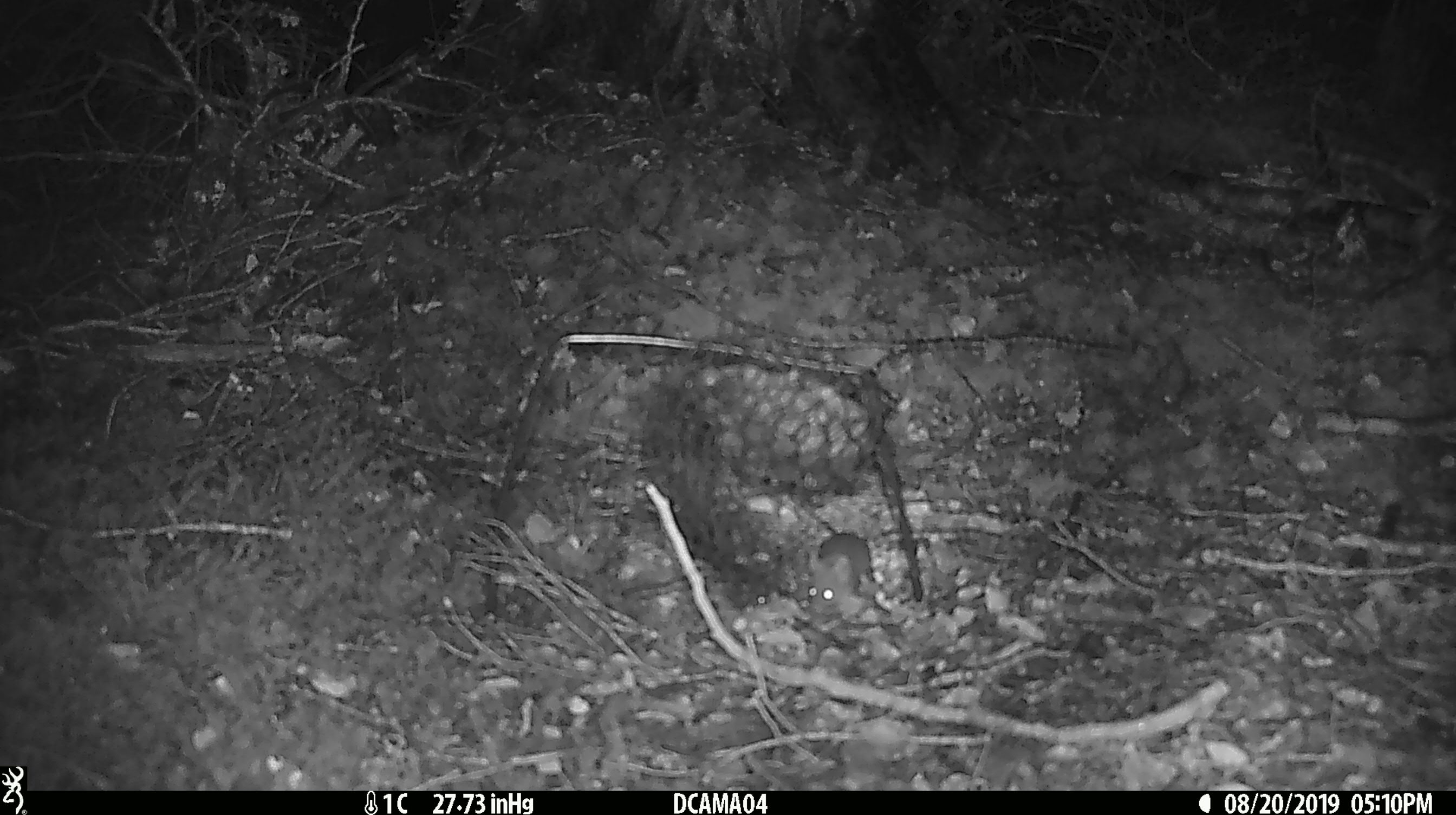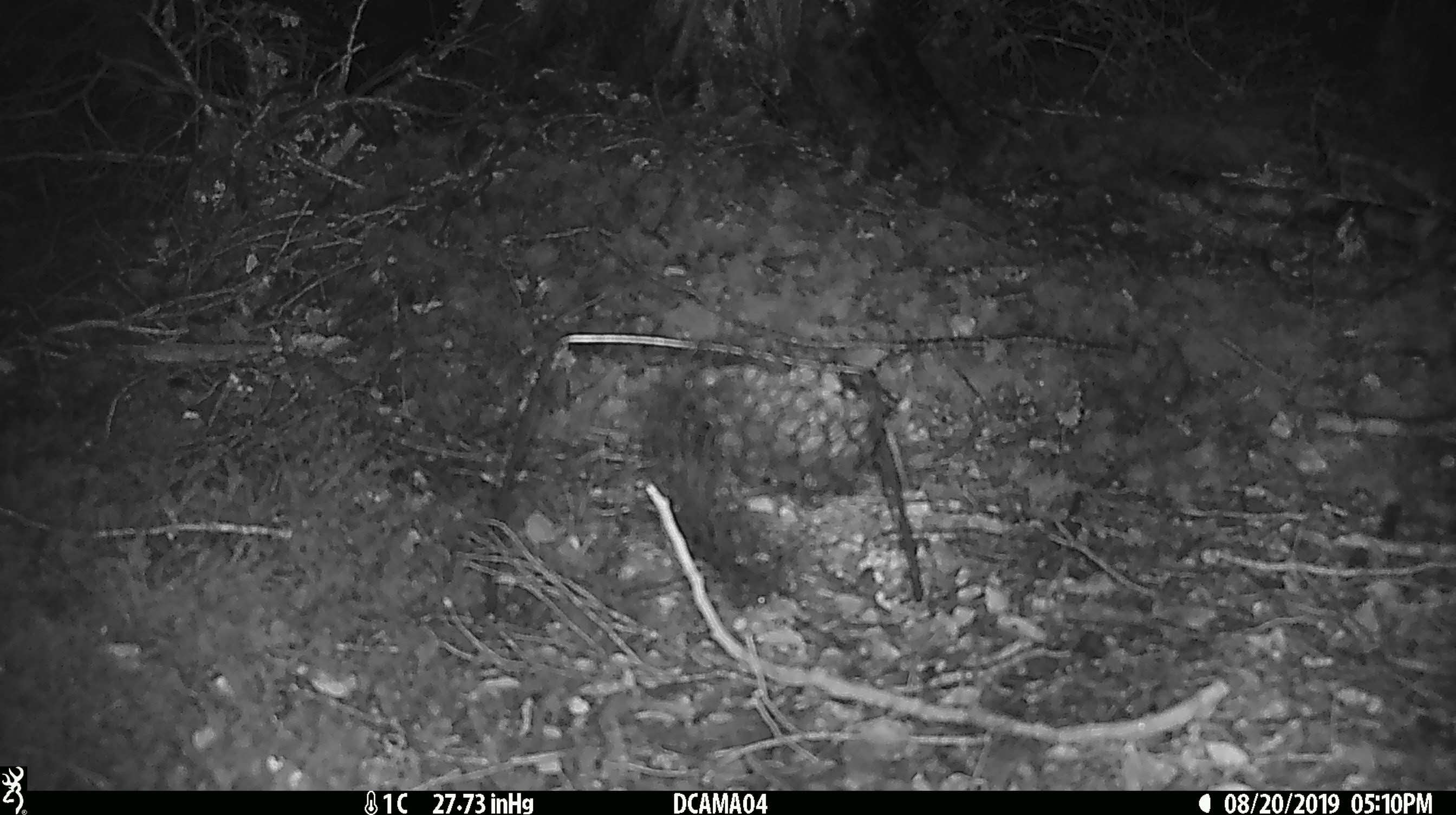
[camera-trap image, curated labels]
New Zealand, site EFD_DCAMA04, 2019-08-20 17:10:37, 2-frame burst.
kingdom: Animalia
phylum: Chordata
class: Mammalia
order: Rodentia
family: Muridae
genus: Mus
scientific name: Mus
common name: mouse